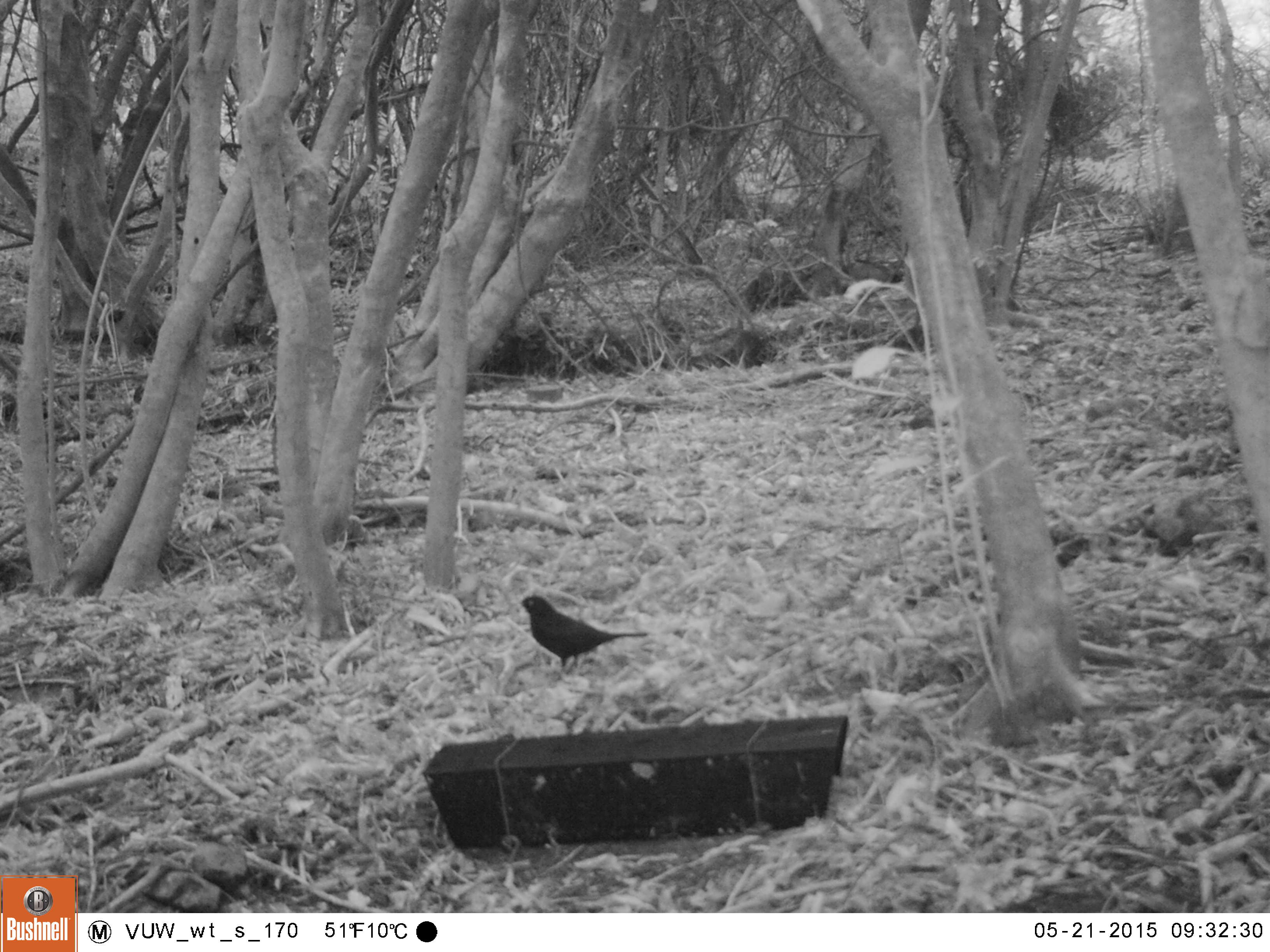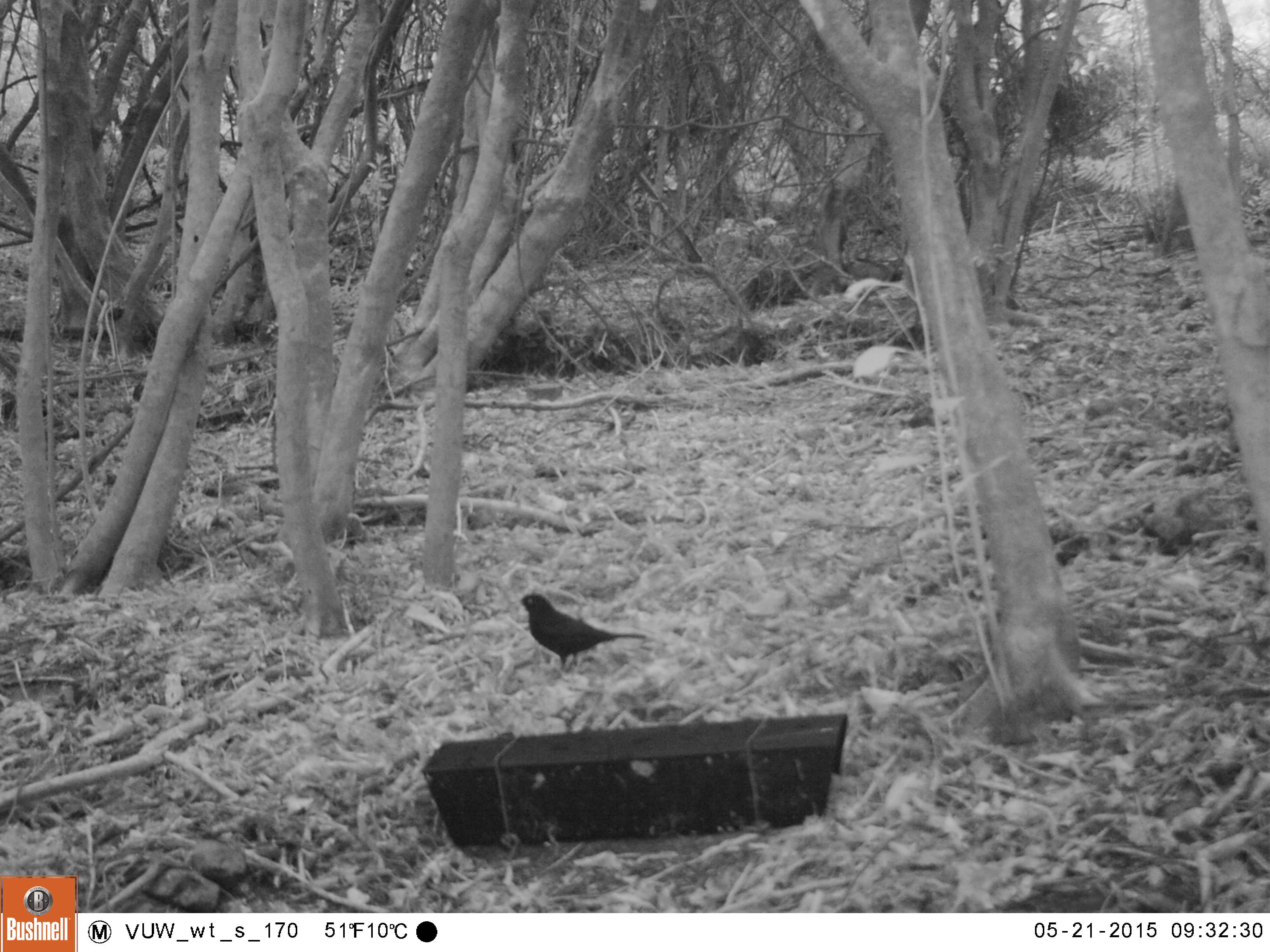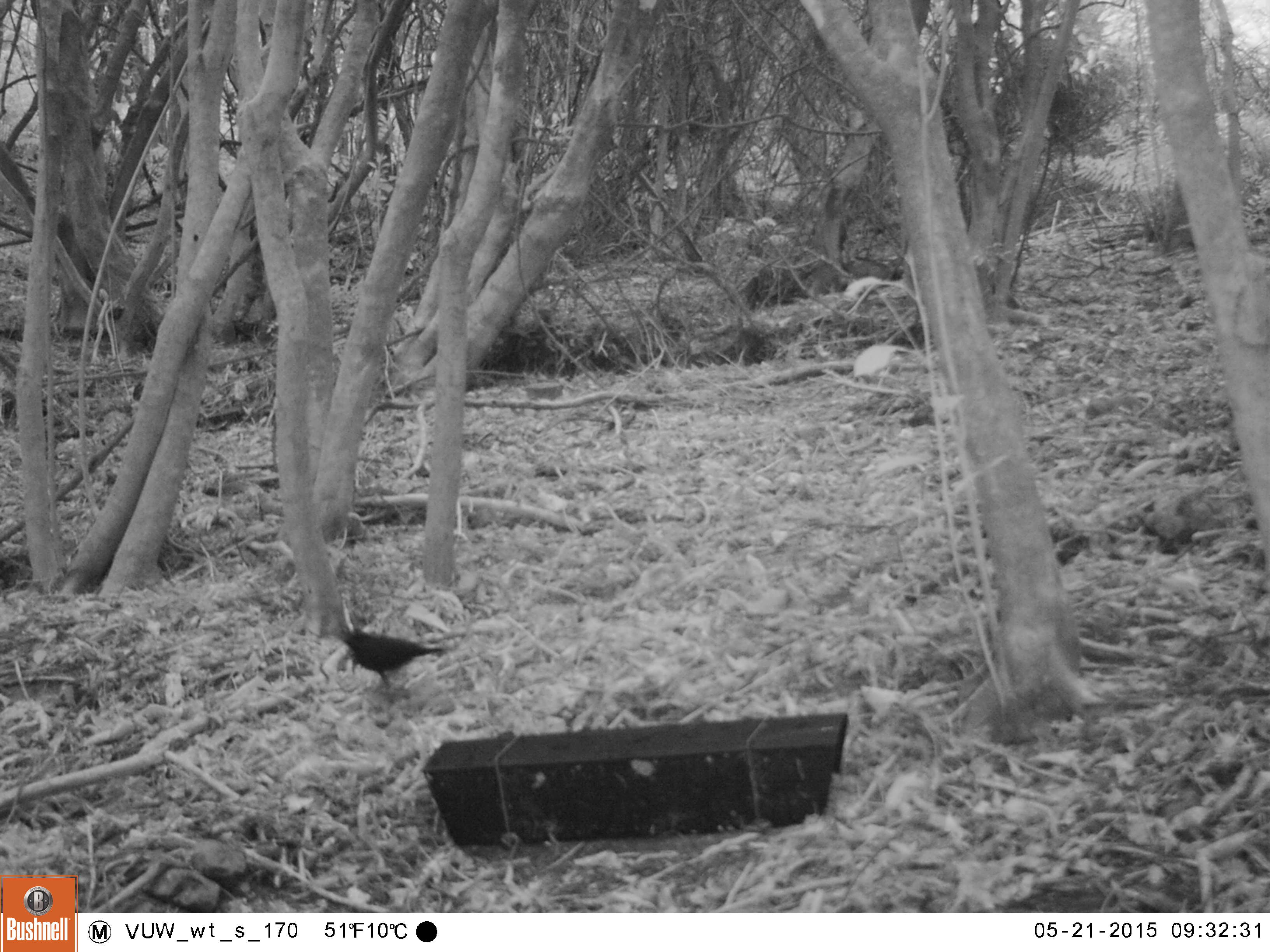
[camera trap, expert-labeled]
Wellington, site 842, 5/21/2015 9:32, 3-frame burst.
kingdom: Animalia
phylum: Chordata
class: Aves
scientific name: Aves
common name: bird